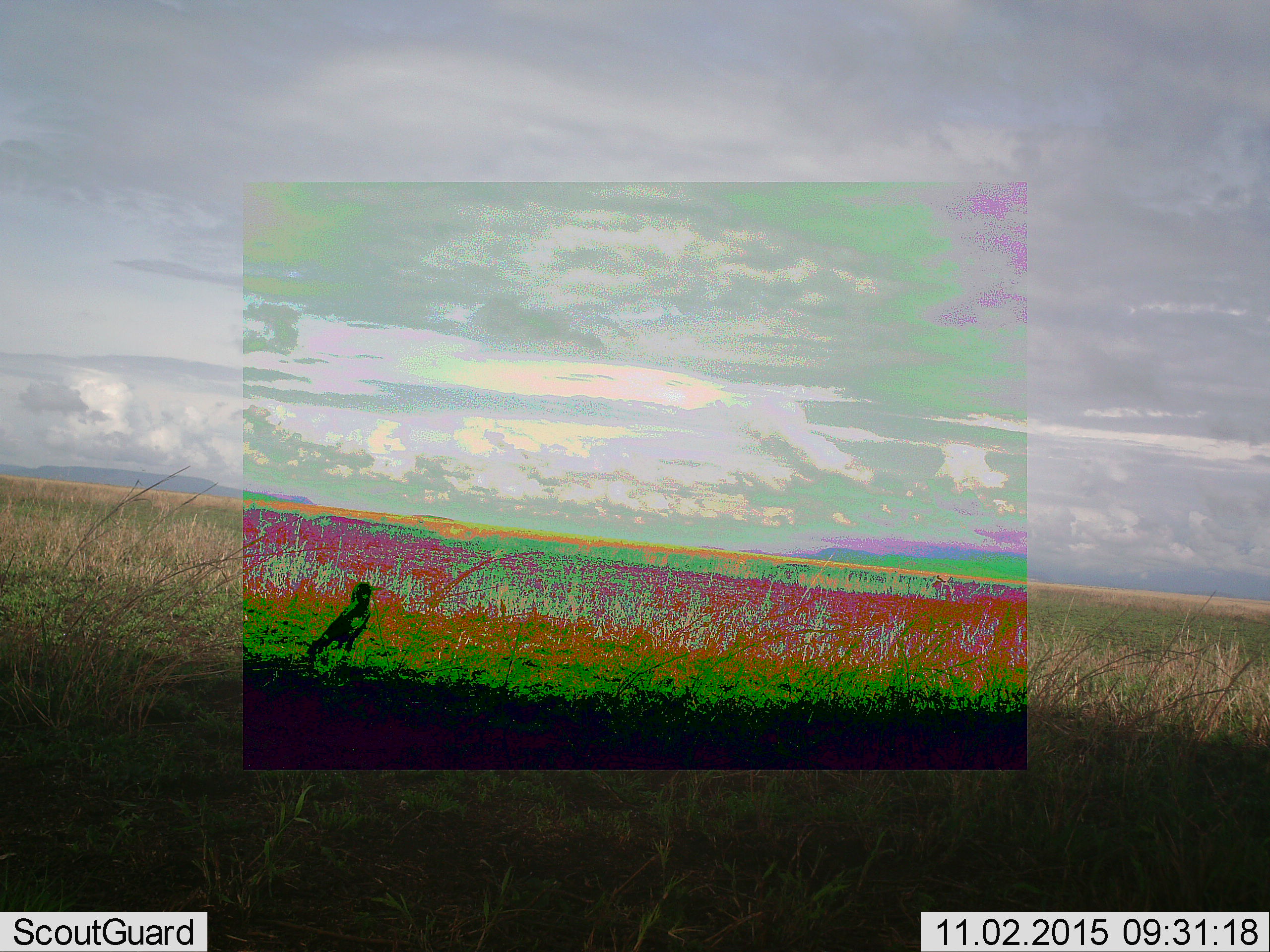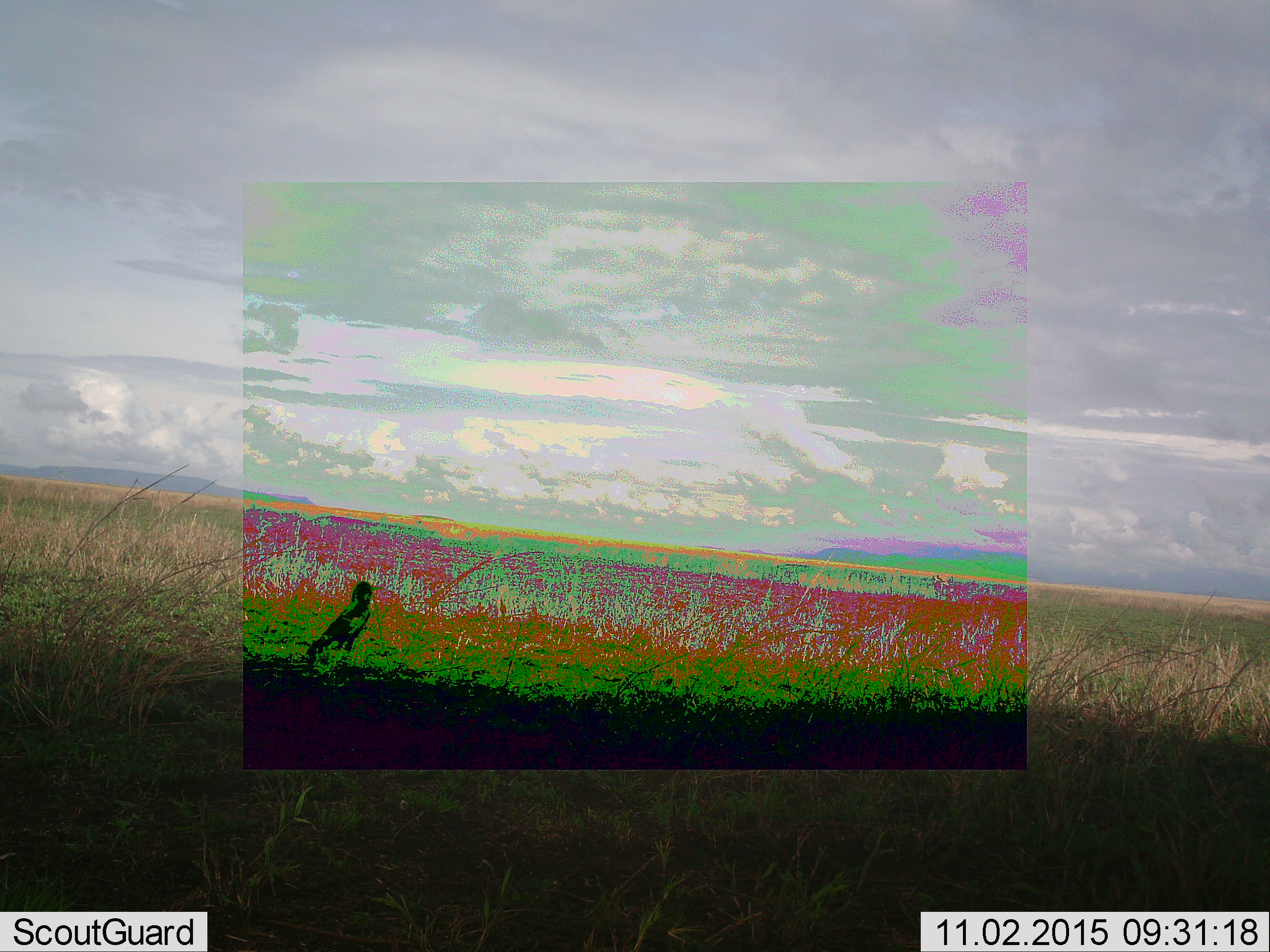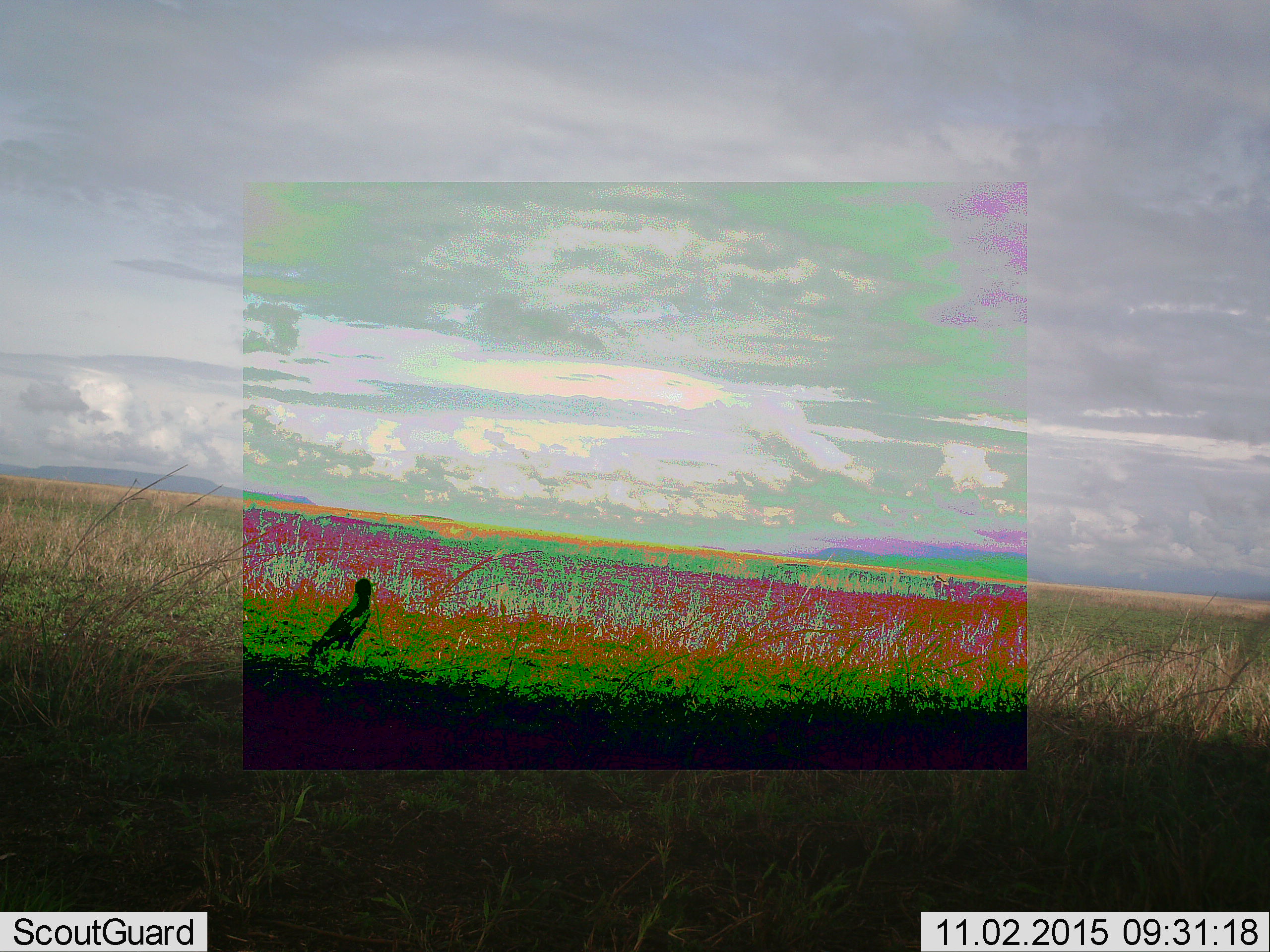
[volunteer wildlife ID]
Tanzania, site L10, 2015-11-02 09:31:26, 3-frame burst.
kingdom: Animalia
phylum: Chordata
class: Aves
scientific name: Aves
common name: bird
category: otherbird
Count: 1.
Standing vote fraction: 100%.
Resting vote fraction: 0%.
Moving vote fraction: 0%.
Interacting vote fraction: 0%.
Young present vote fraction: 0%.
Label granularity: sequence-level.